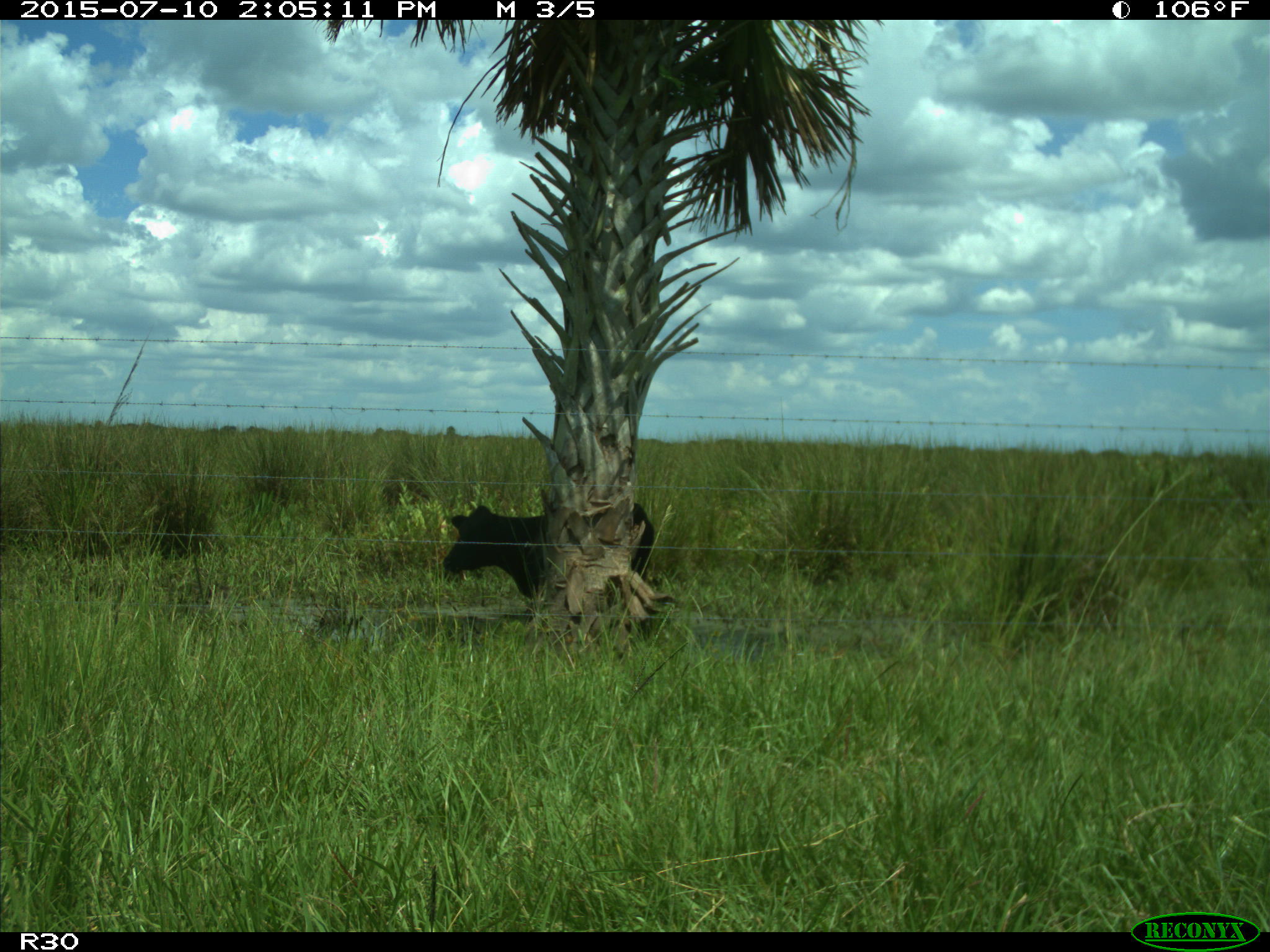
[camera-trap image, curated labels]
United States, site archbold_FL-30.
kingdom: Animalia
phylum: Chordata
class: Mammalia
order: Artiodactyla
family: Bovidae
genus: Bos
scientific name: Bos taurus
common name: domestic cow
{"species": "Bos taurus (domestic cow)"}